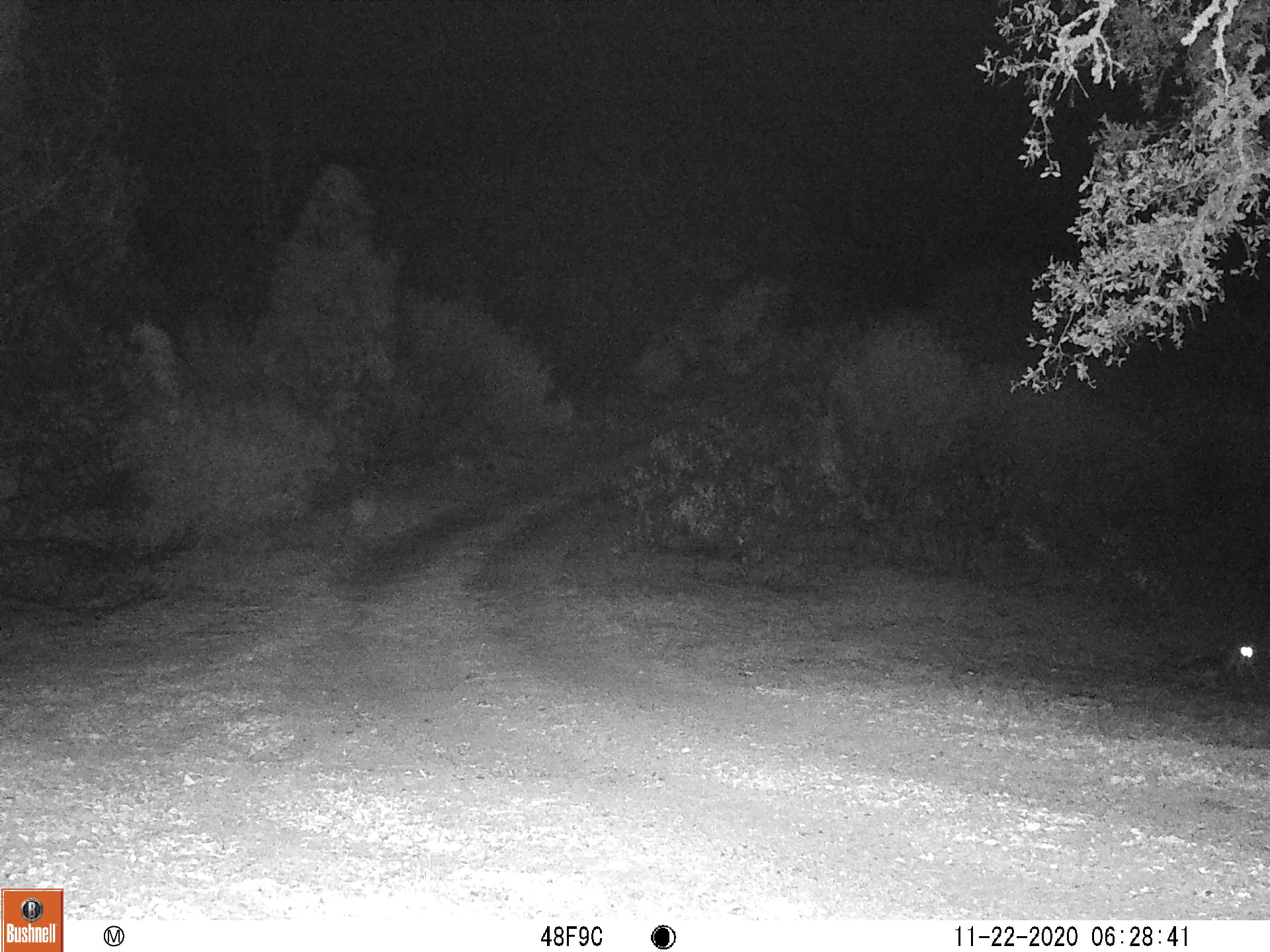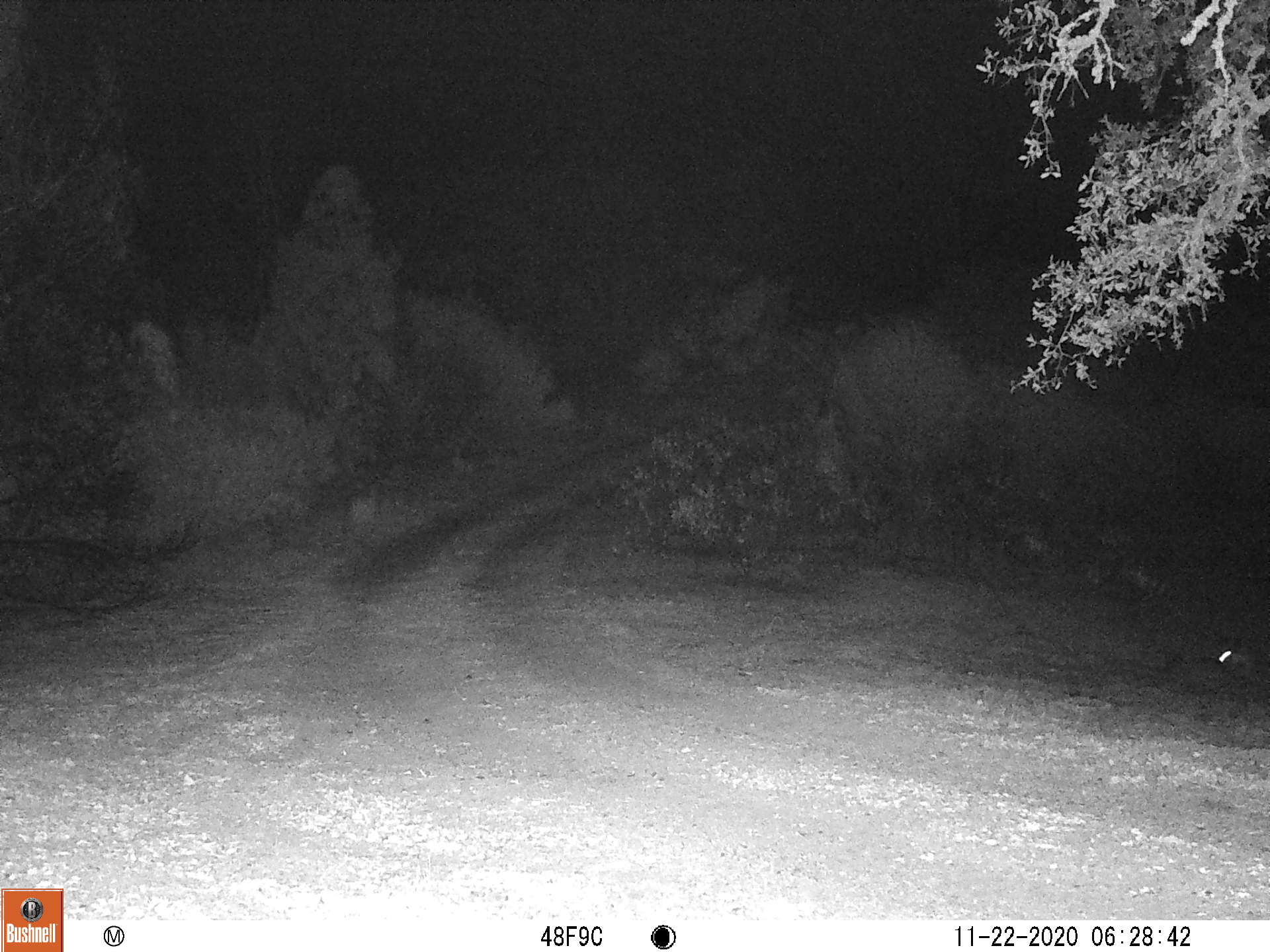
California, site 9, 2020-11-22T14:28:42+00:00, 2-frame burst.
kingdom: Animalia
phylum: Chordata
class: Mammalia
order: Carnivora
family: Canidae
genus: Urocyon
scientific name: Urocyon cinereoargenteus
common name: gray fox